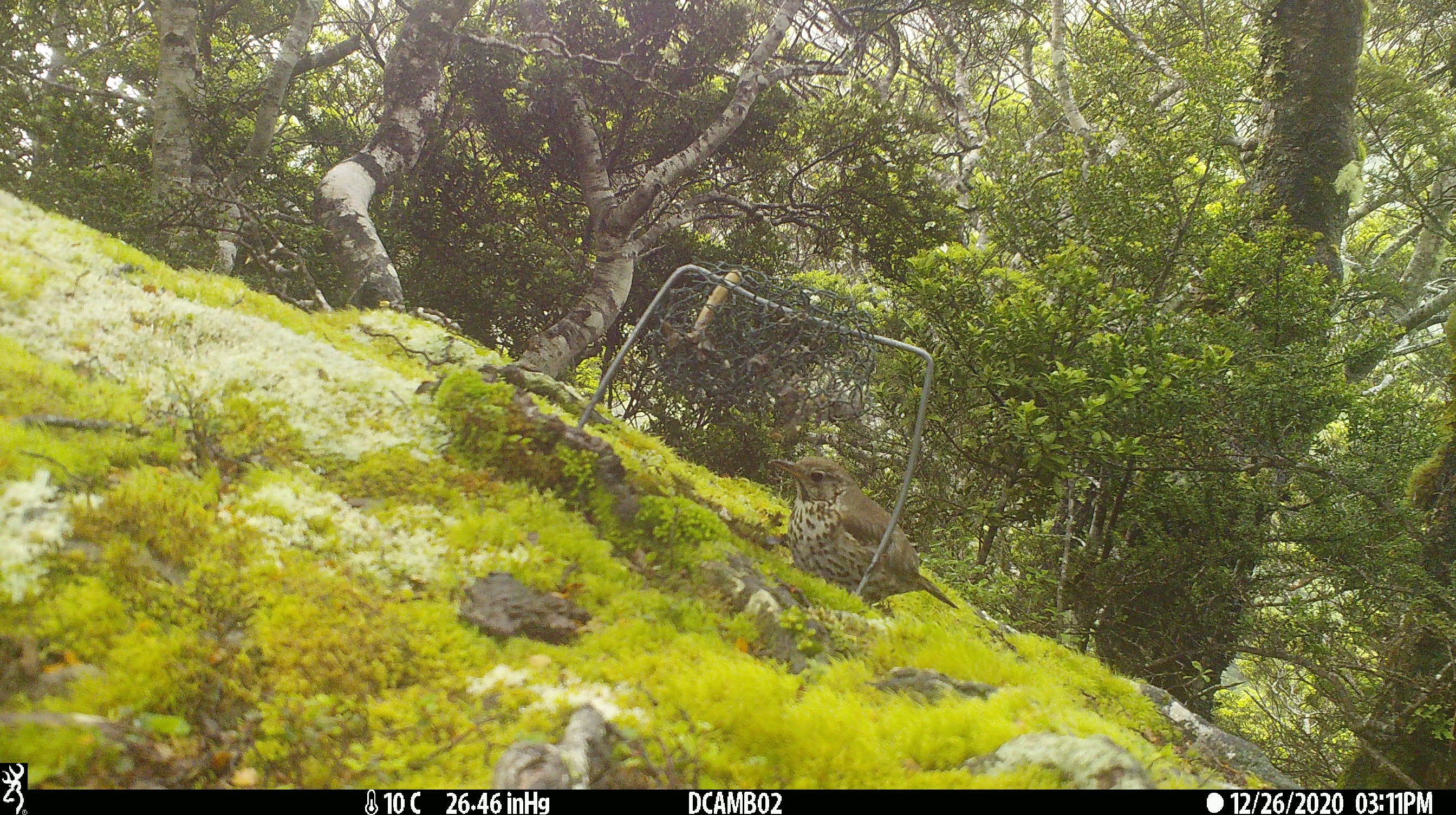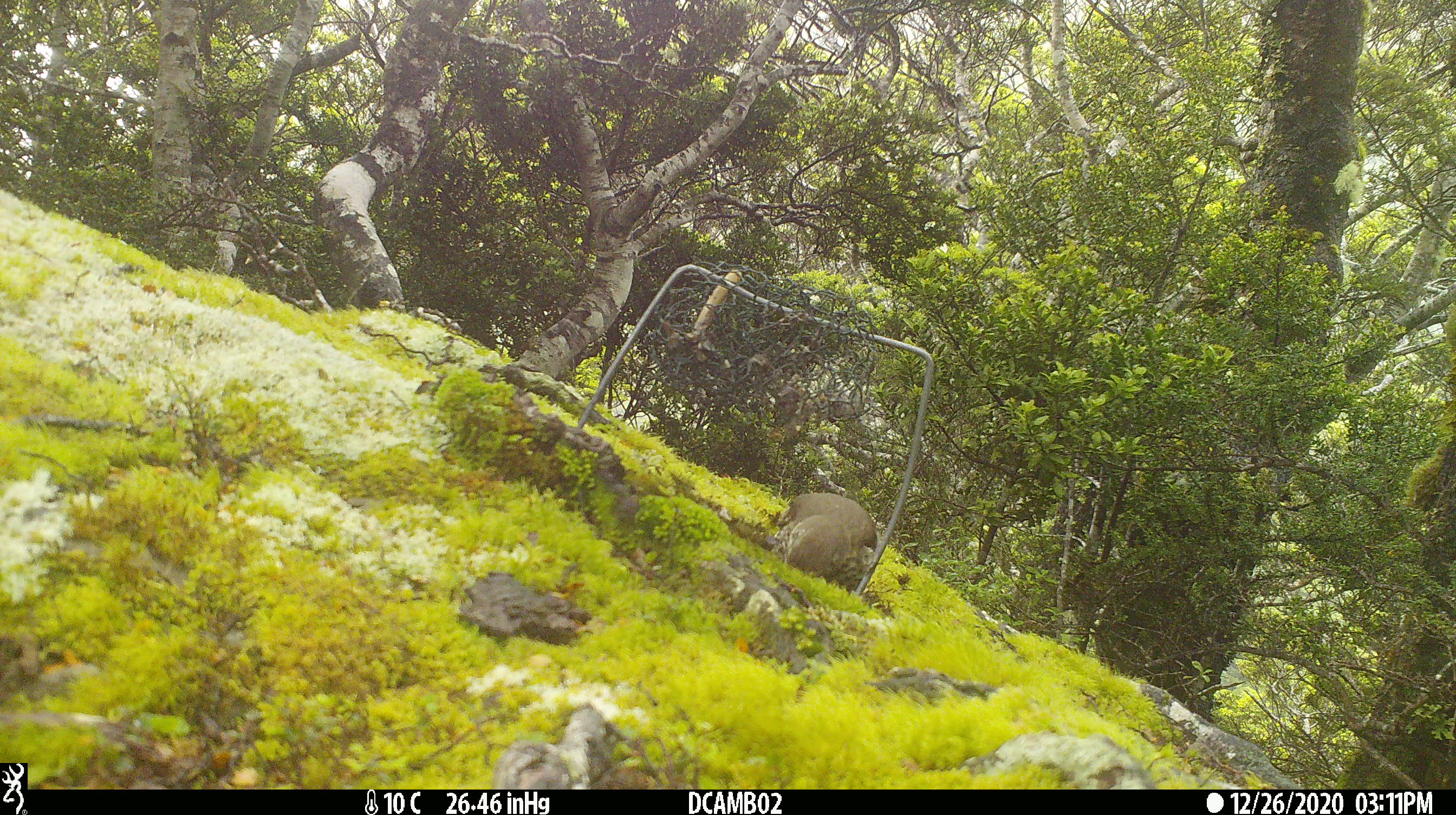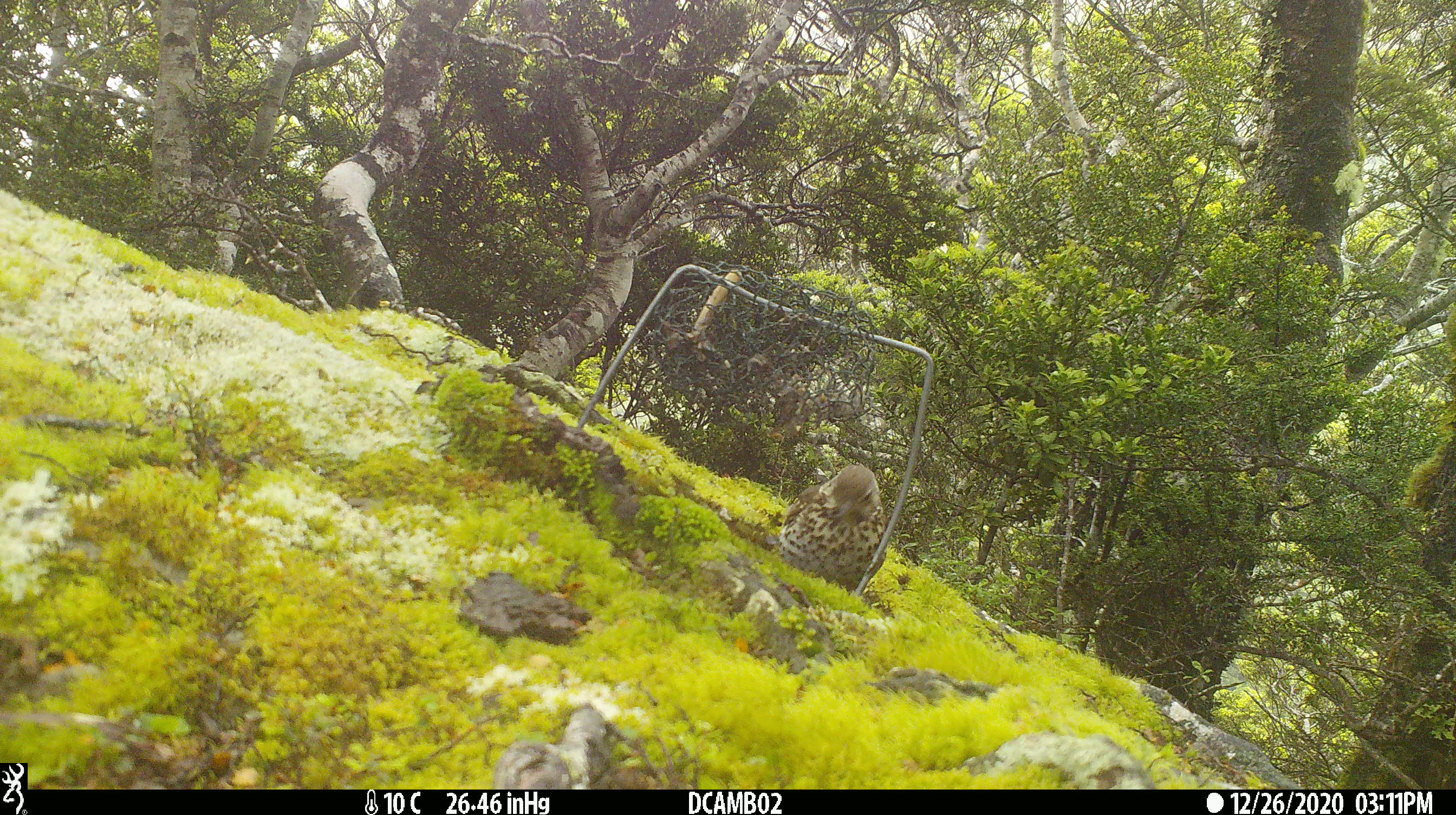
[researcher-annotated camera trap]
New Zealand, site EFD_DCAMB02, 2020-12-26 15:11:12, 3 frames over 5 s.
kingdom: Animalia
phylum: Chordata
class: Aves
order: Passeriformes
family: Turdidae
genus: Turdus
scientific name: Turdus philomelos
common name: song thrush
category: thrush